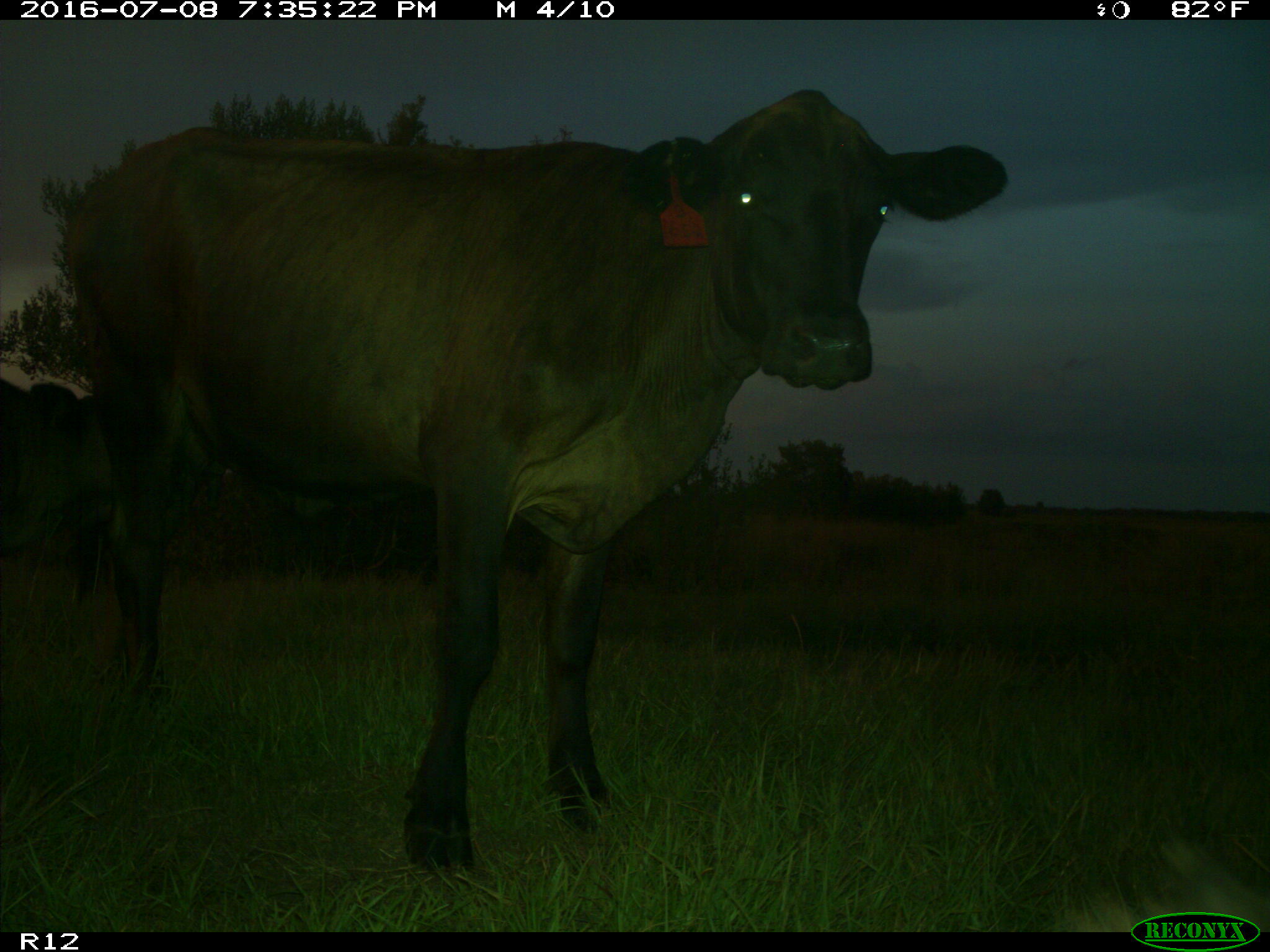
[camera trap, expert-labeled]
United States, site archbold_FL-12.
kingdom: Animalia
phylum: Chordata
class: Mammalia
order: Artiodactyla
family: Bovidae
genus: Bos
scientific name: Bos taurus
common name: domestic cow